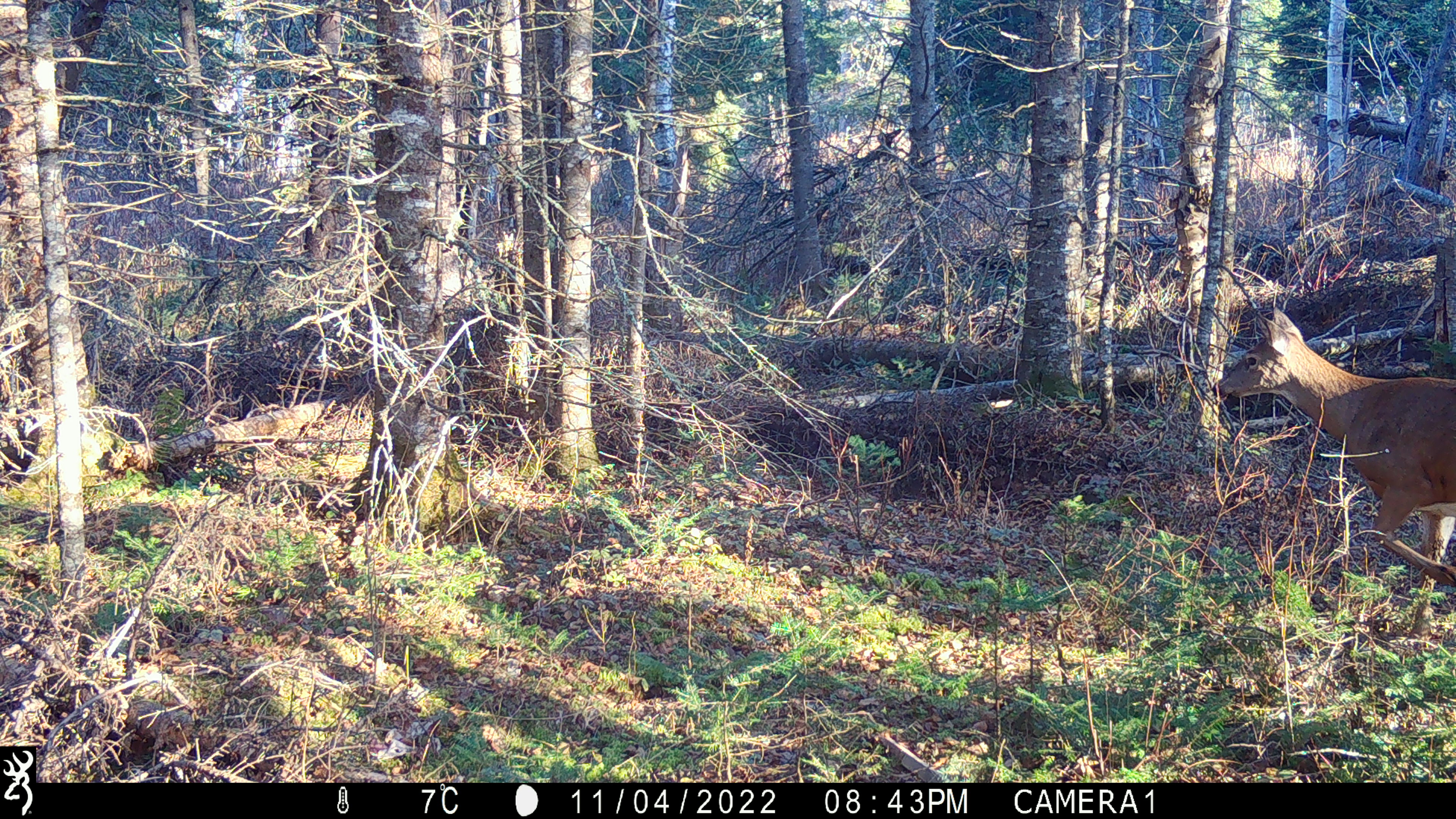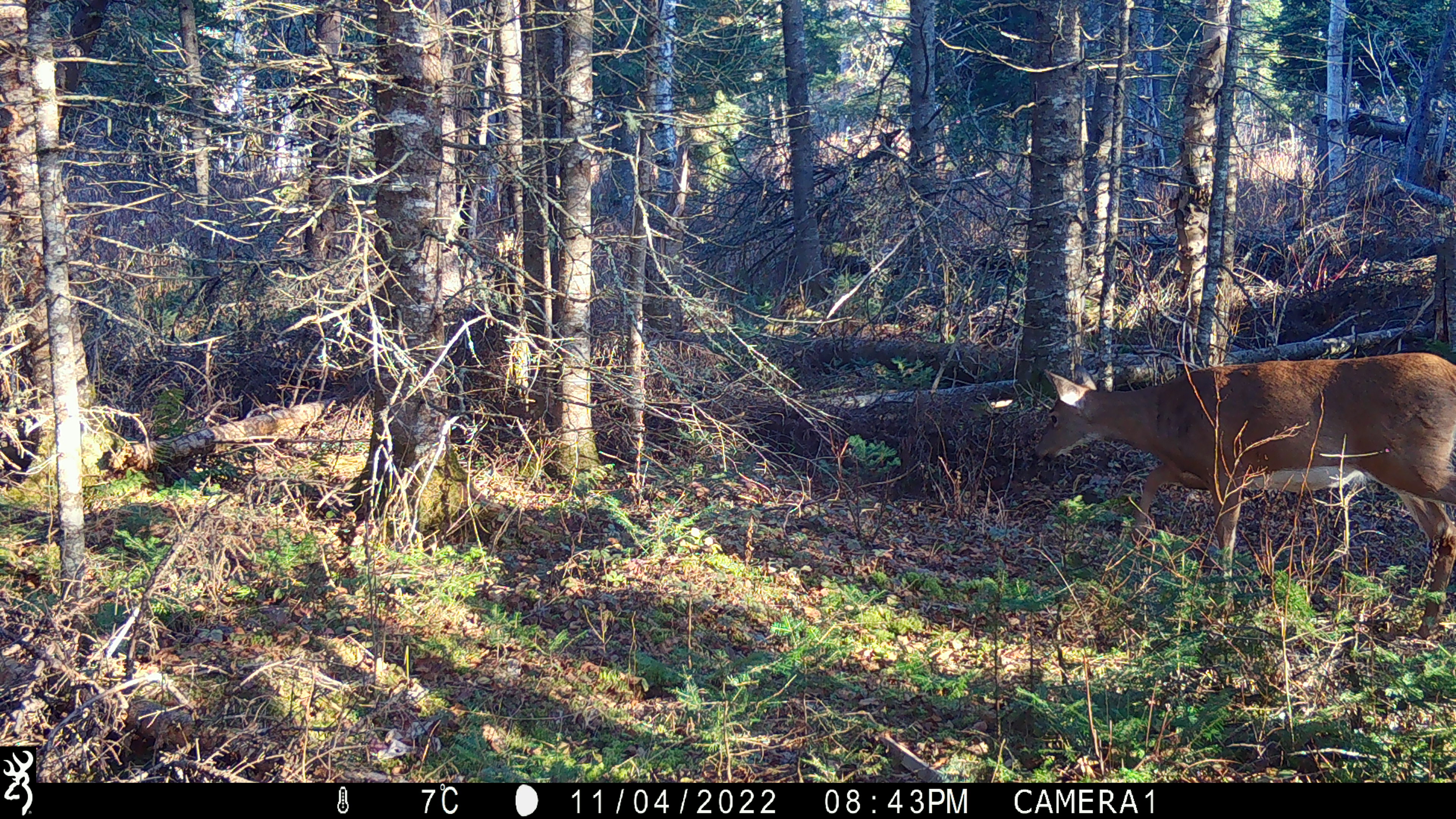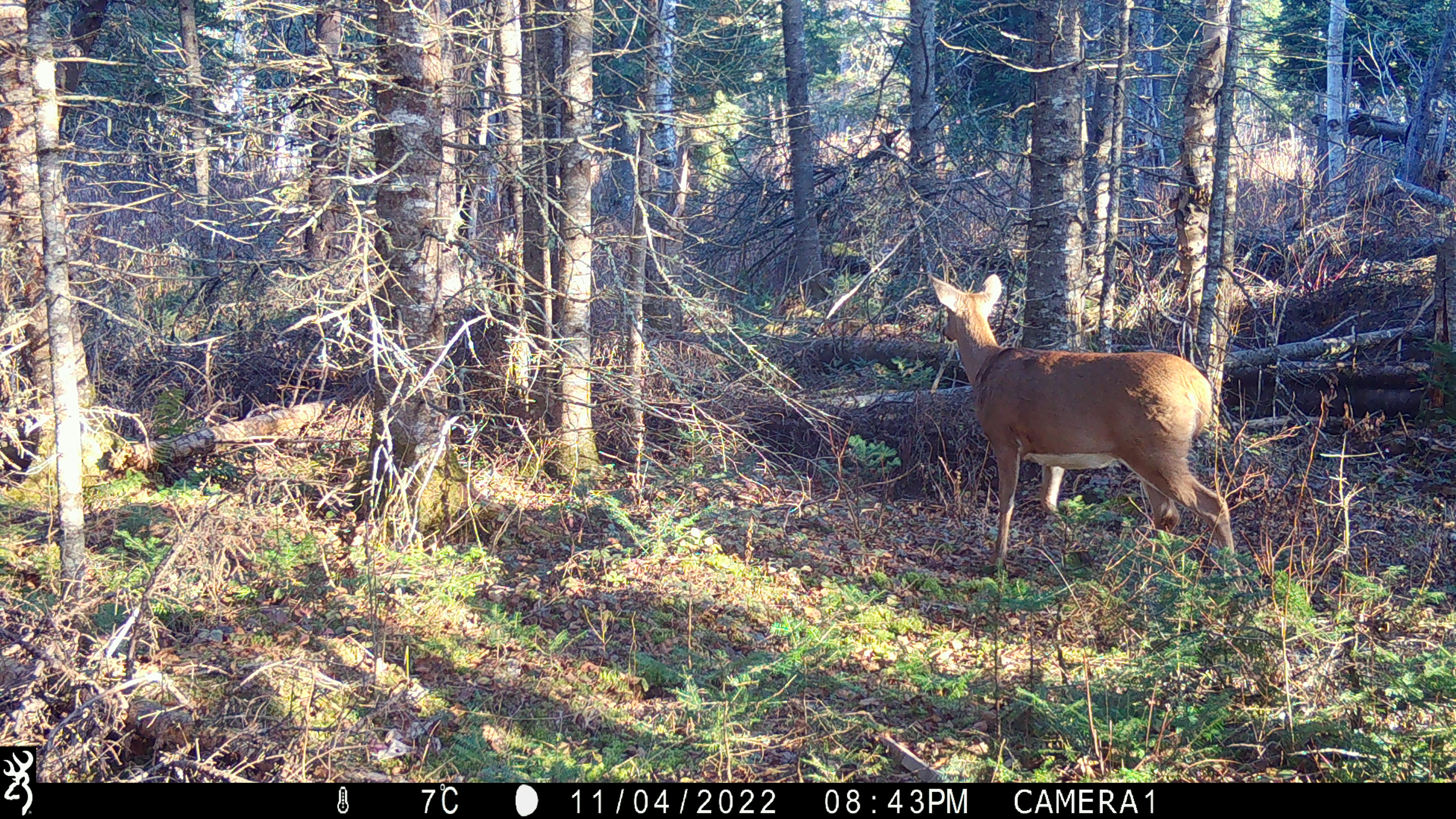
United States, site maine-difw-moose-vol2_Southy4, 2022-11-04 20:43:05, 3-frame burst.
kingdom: Animalia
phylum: Chordata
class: Mammalia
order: Artiodactyla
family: Cervidae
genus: Odocoileus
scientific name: Odocoileus virginianus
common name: white-tailed deer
White-tailed deer (Odocoileus virginianus).